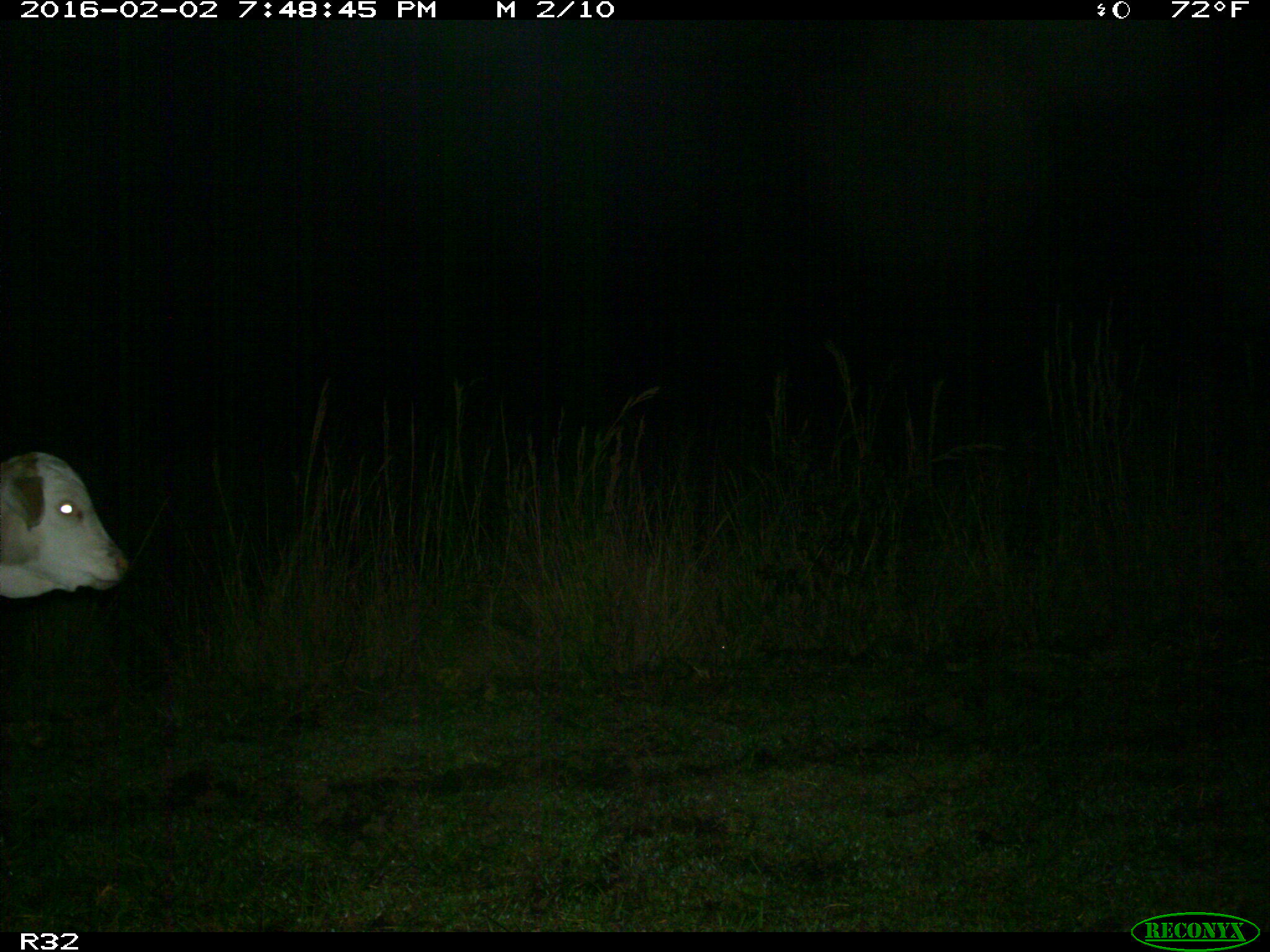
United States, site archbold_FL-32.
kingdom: Animalia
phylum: Chordata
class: Mammalia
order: Artiodactyla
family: Bovidae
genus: Bos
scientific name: Bos taurus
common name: domestic cow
Bos taurus (domestic cow).